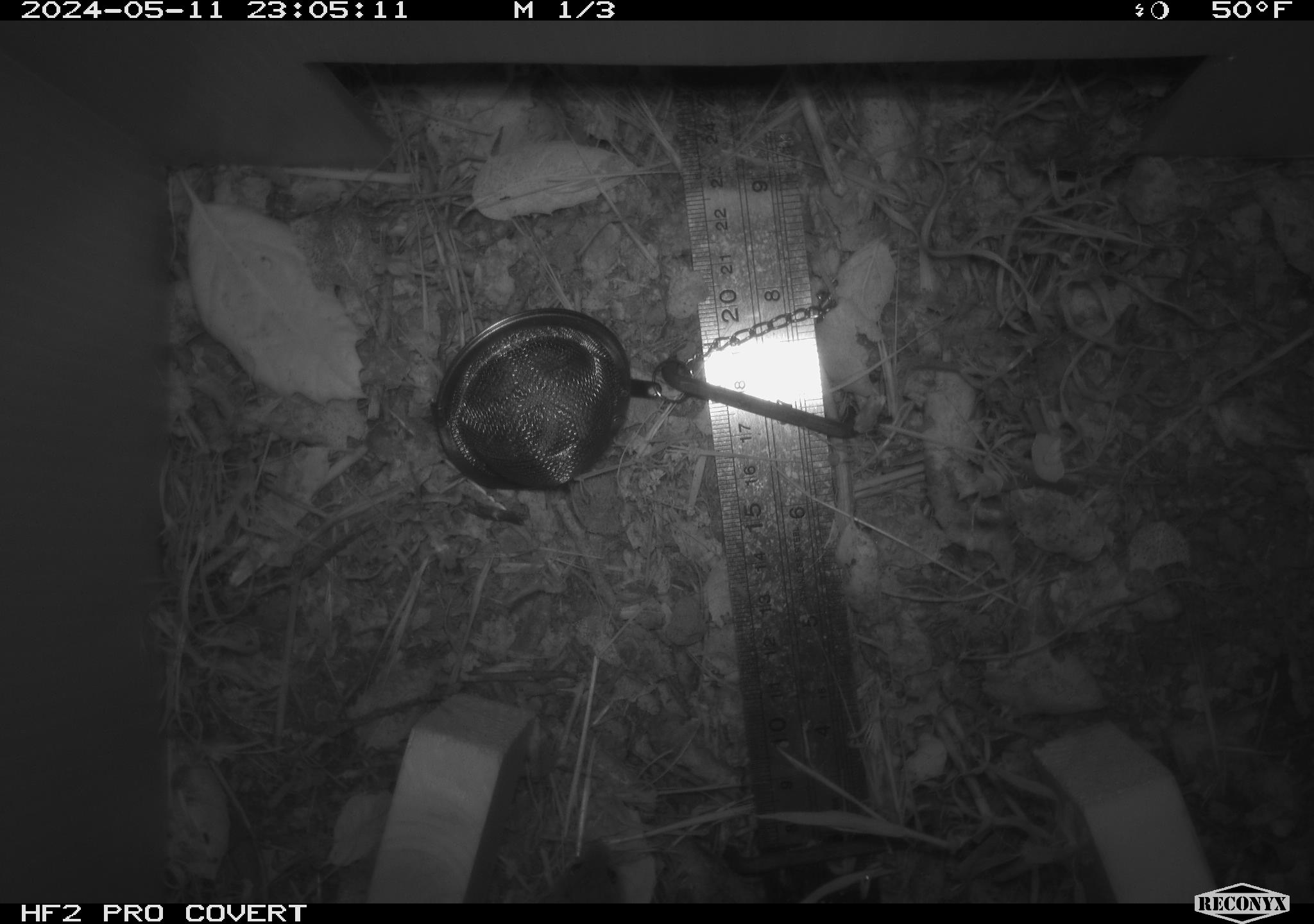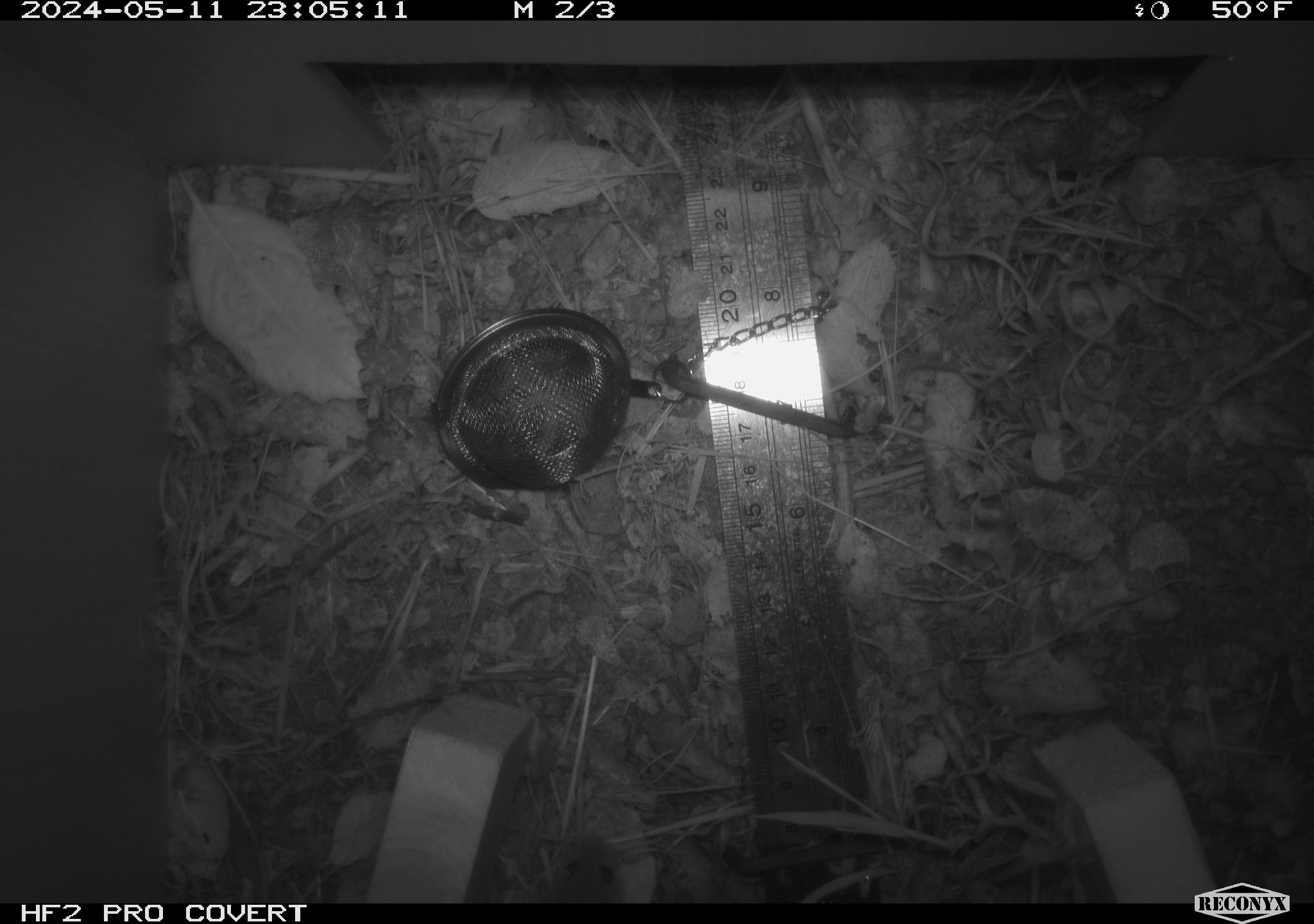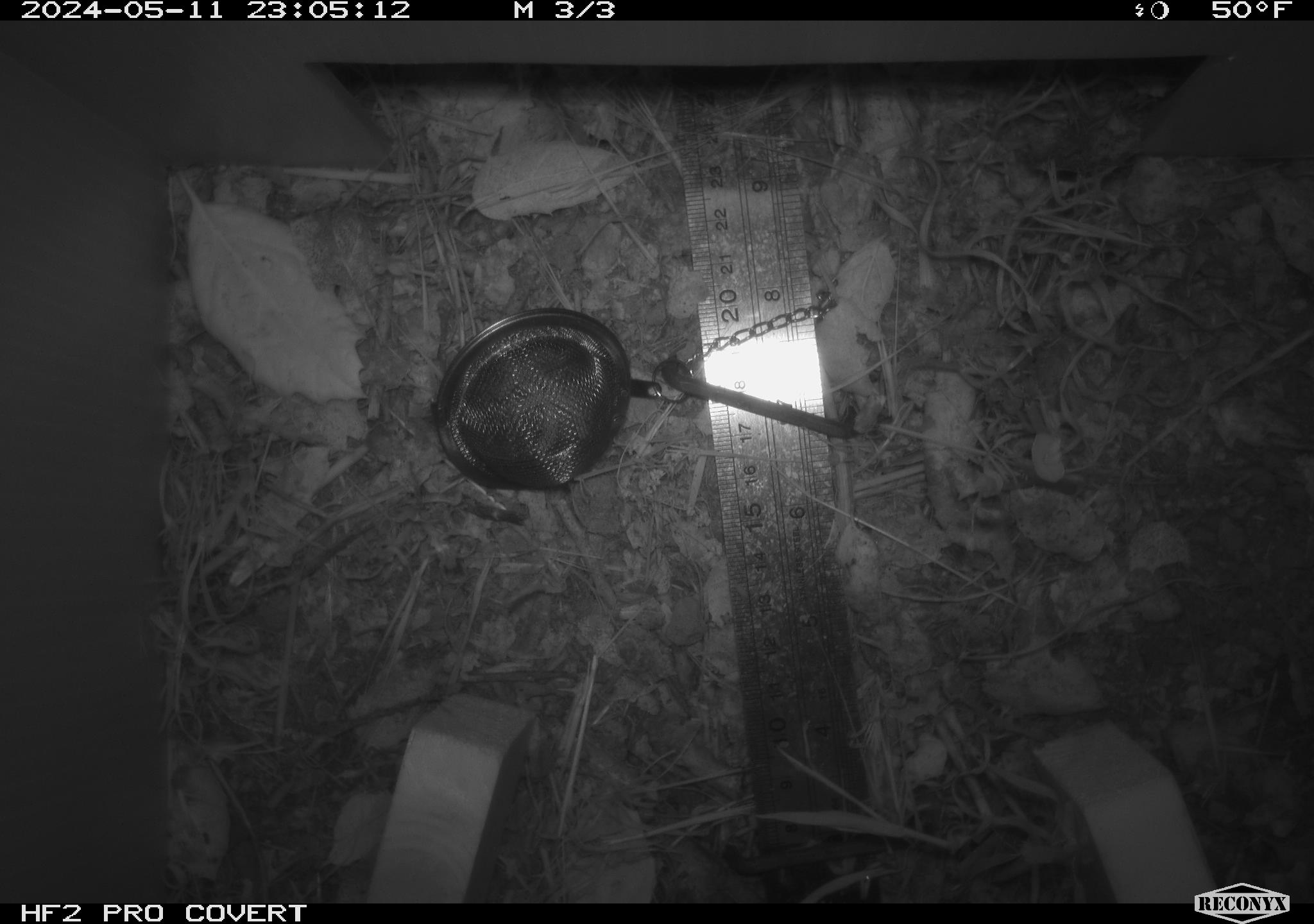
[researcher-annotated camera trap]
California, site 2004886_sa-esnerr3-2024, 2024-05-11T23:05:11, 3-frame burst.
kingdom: Animalia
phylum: Chordata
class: Mammalia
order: Rodentia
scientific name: Rodentia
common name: rodent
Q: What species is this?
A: Rodent (Rodentia).